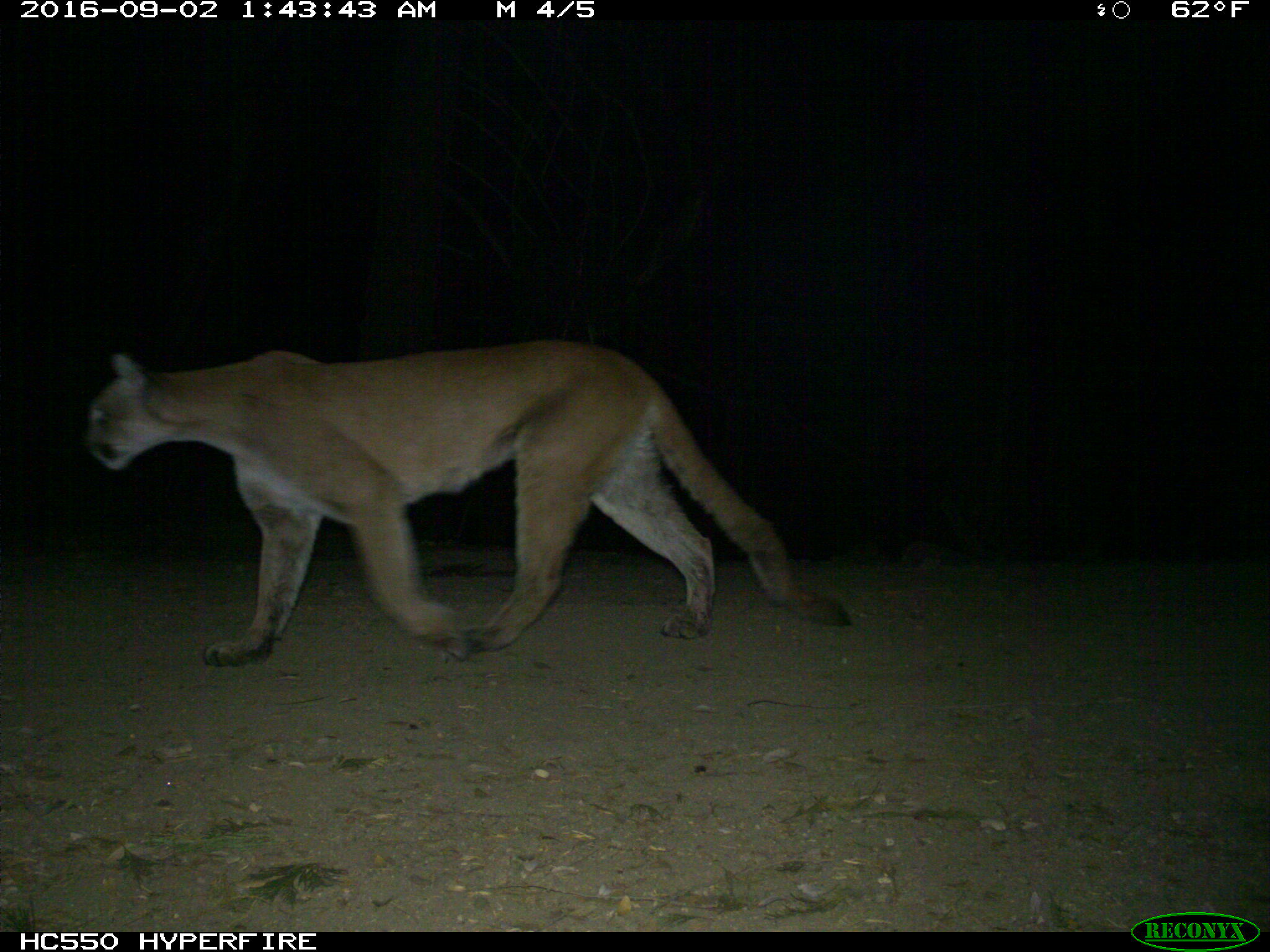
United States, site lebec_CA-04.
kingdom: Animalia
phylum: Chordata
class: Mammalia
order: Carnivora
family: Felidae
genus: Puma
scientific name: Puma concolor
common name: mountain lion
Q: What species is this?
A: Puma concolor (mountain lion).